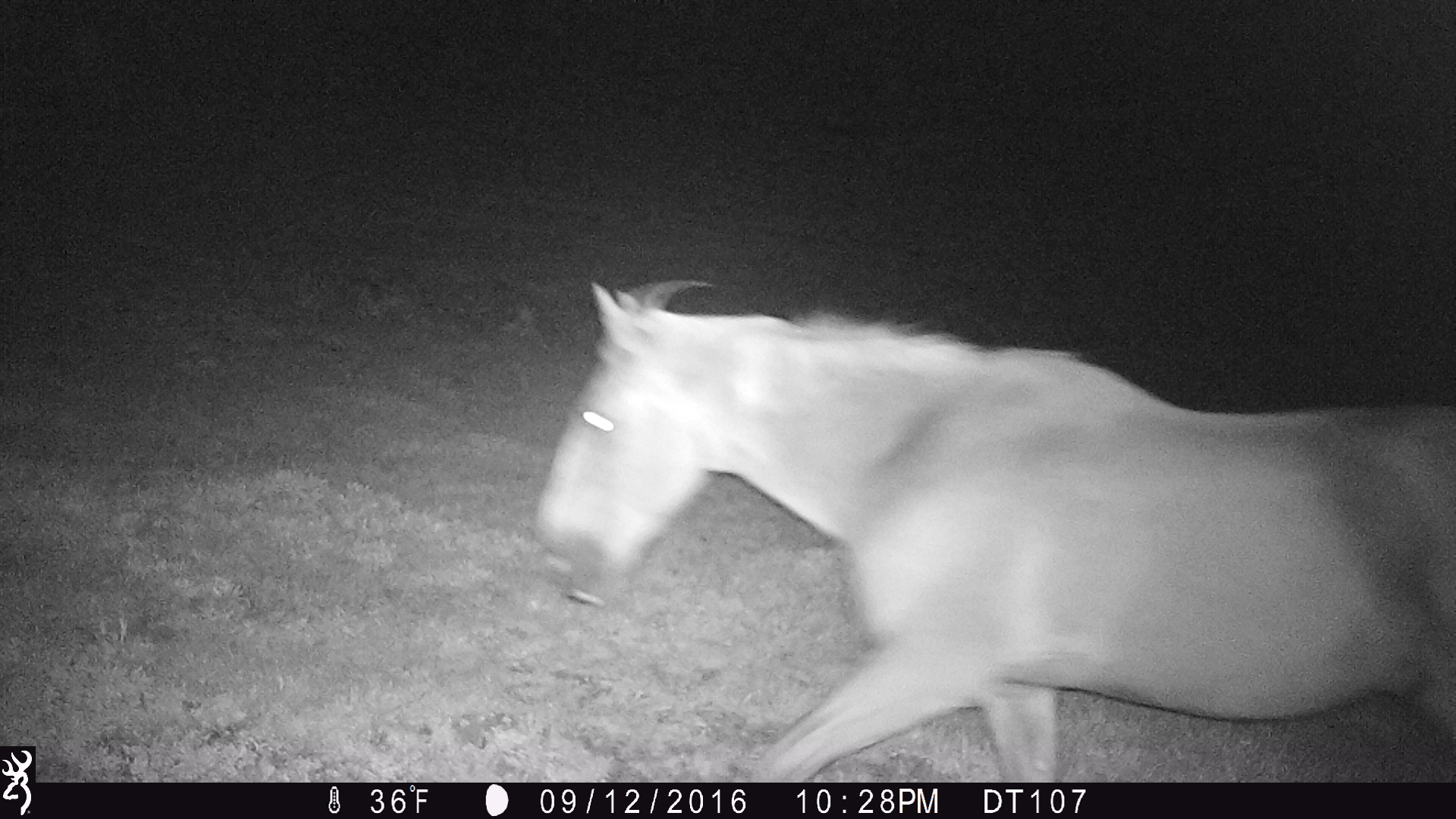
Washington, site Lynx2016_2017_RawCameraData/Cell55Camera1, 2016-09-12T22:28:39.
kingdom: Animalia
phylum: Chordata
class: Mammalia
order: Perissodactyla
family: Equidae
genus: Equus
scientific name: Equus caballus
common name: domestic horse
Domestic horse (Equus caballus). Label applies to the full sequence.